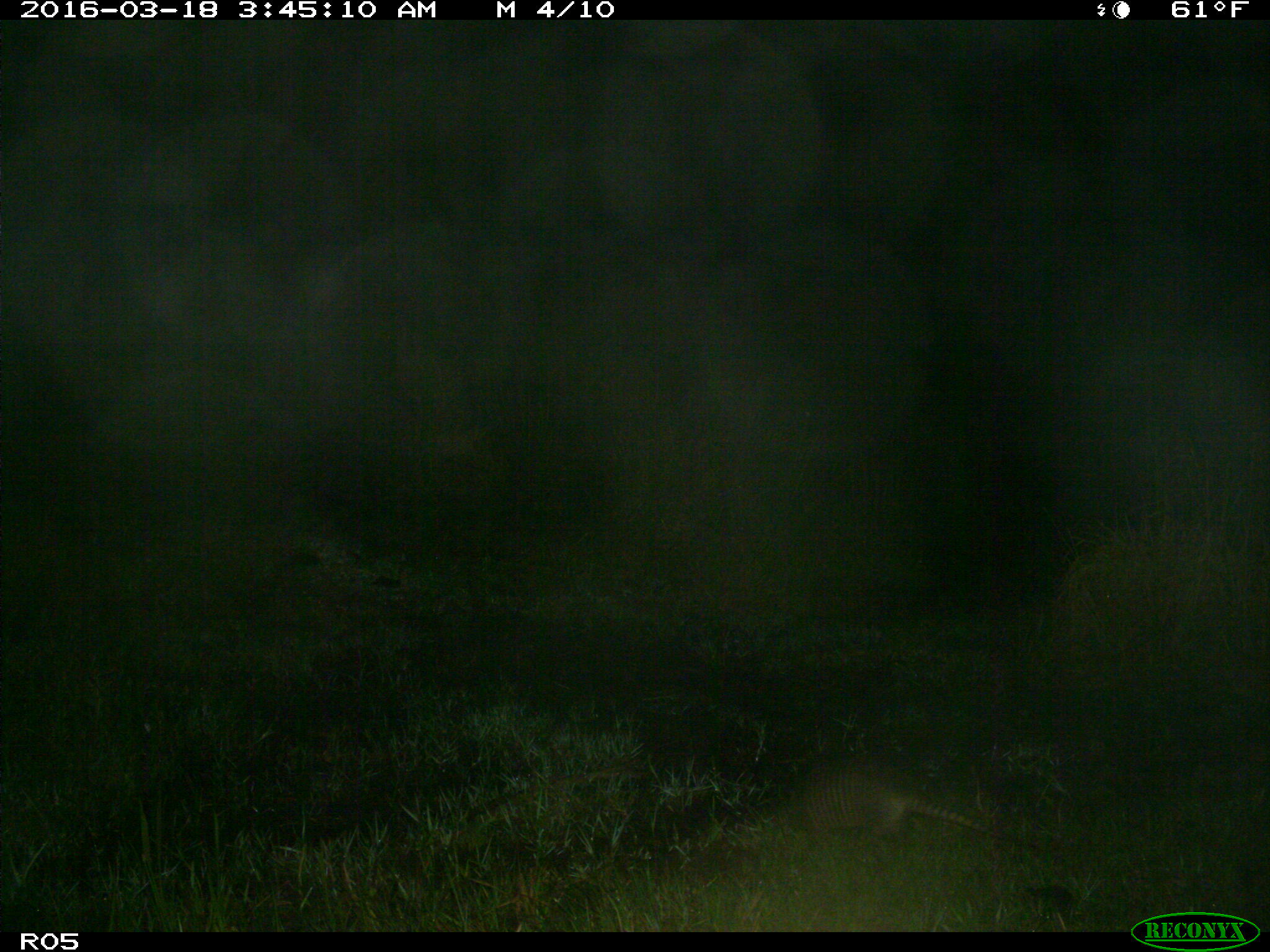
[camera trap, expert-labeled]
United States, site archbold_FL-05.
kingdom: Animalia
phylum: Chordata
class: Mammalia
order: Cingulata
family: Dasypodidae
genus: Dasypus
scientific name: Dasypus novemcinctus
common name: nine-banded armadillo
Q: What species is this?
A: Dasypus novemcinctus (nine-banded armadillo).